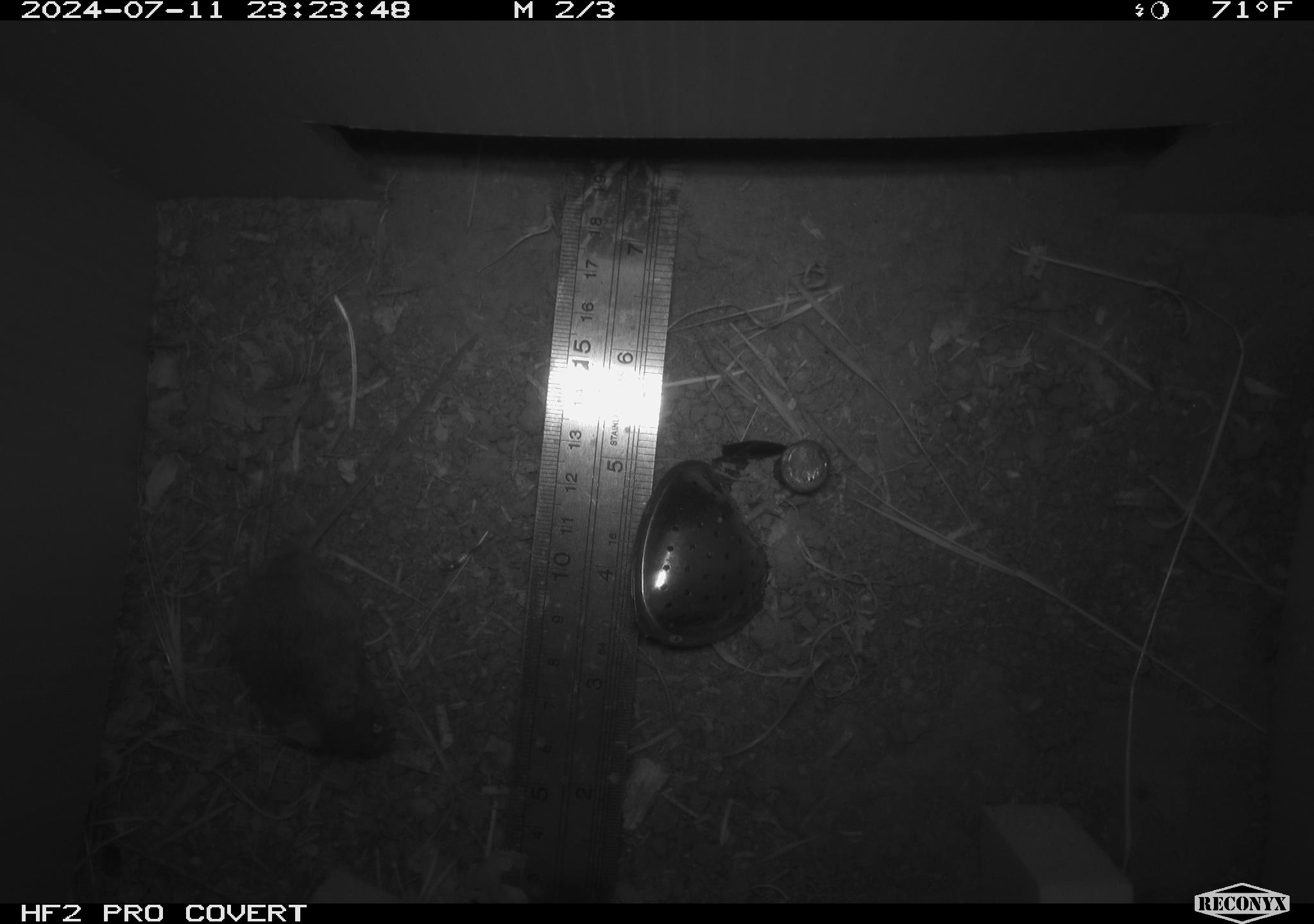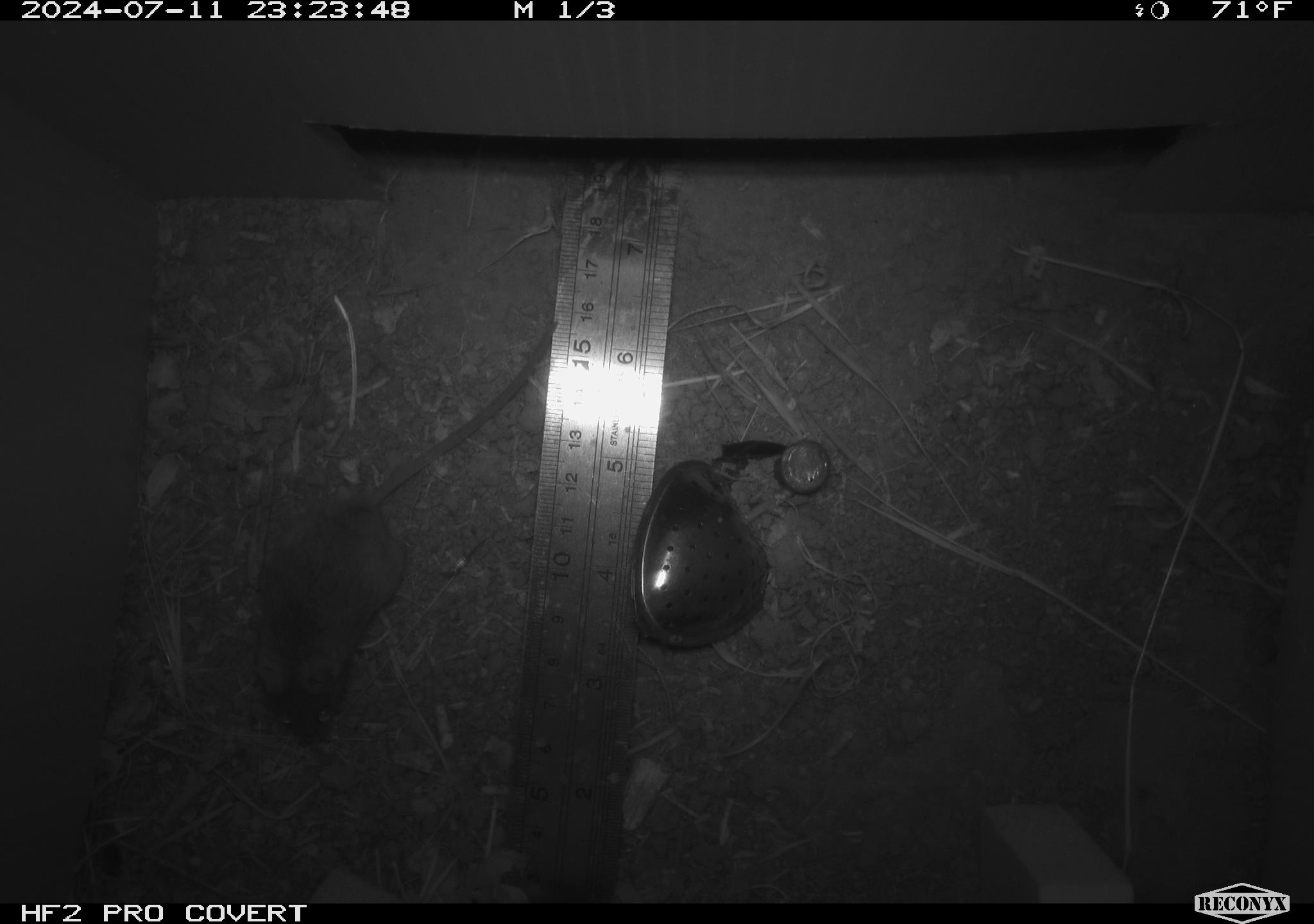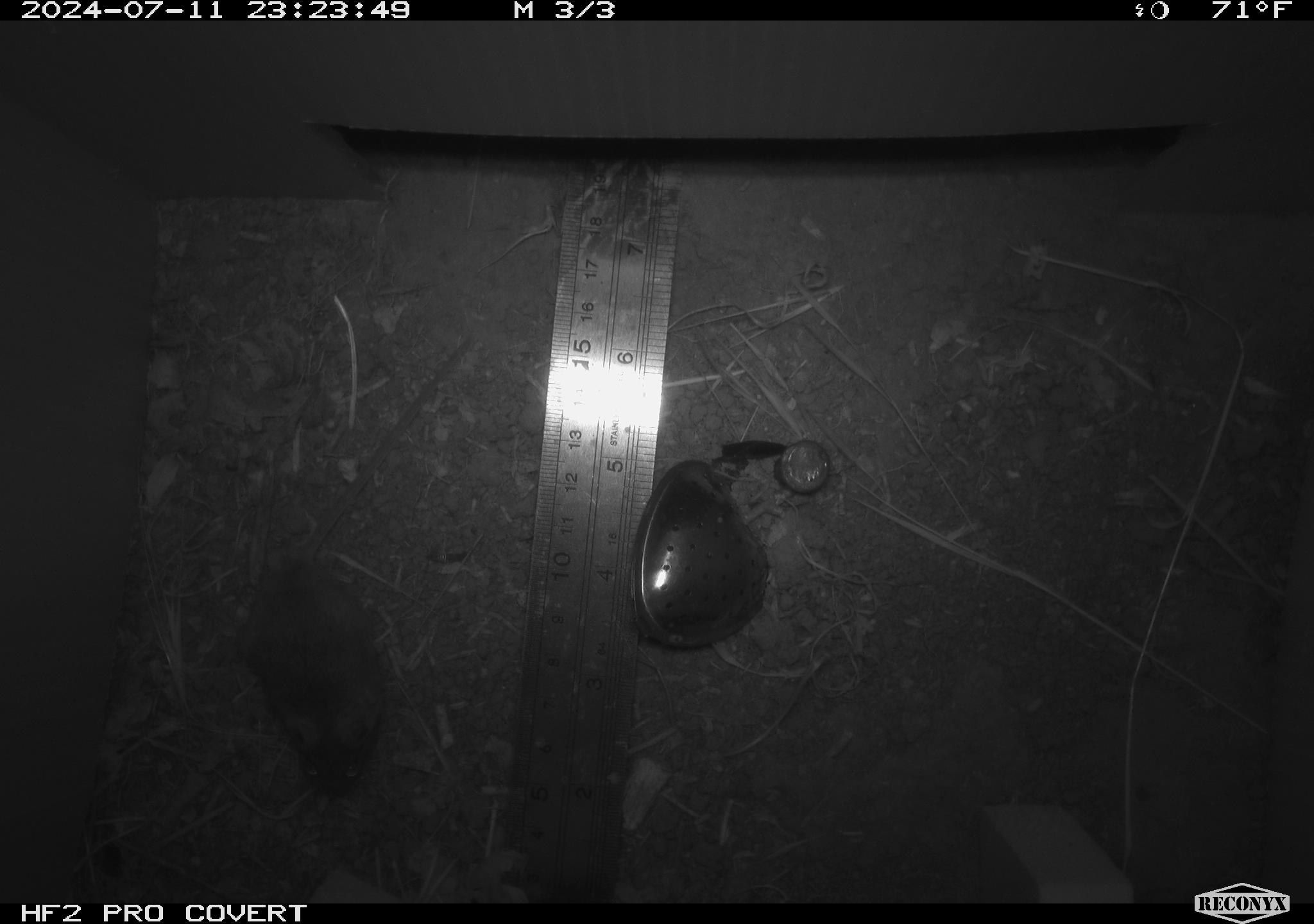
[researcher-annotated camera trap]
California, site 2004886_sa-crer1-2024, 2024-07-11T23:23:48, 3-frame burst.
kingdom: Animalia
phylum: Chordata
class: Mammalia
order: Rodentia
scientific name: Rodentia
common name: mouse species